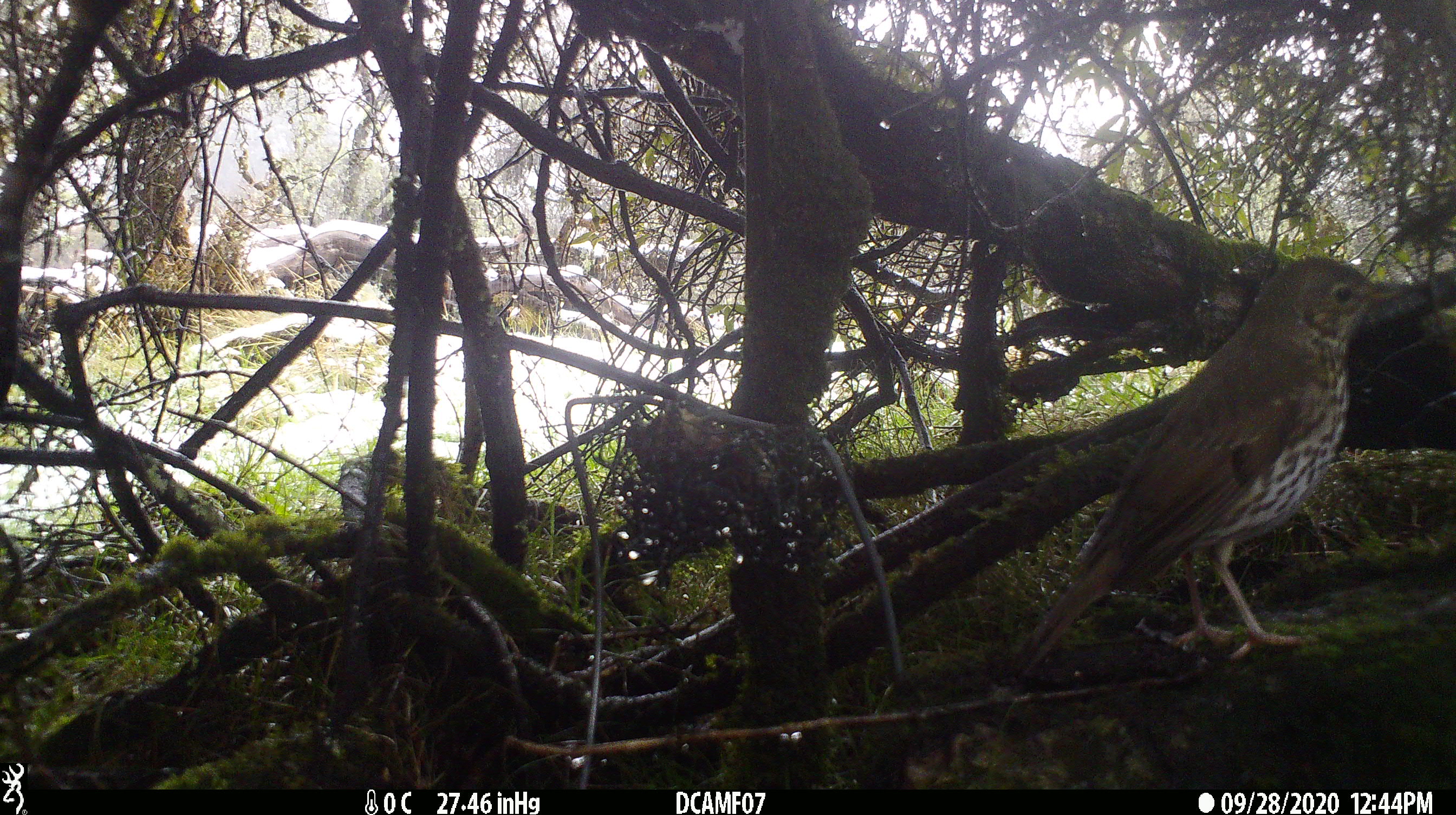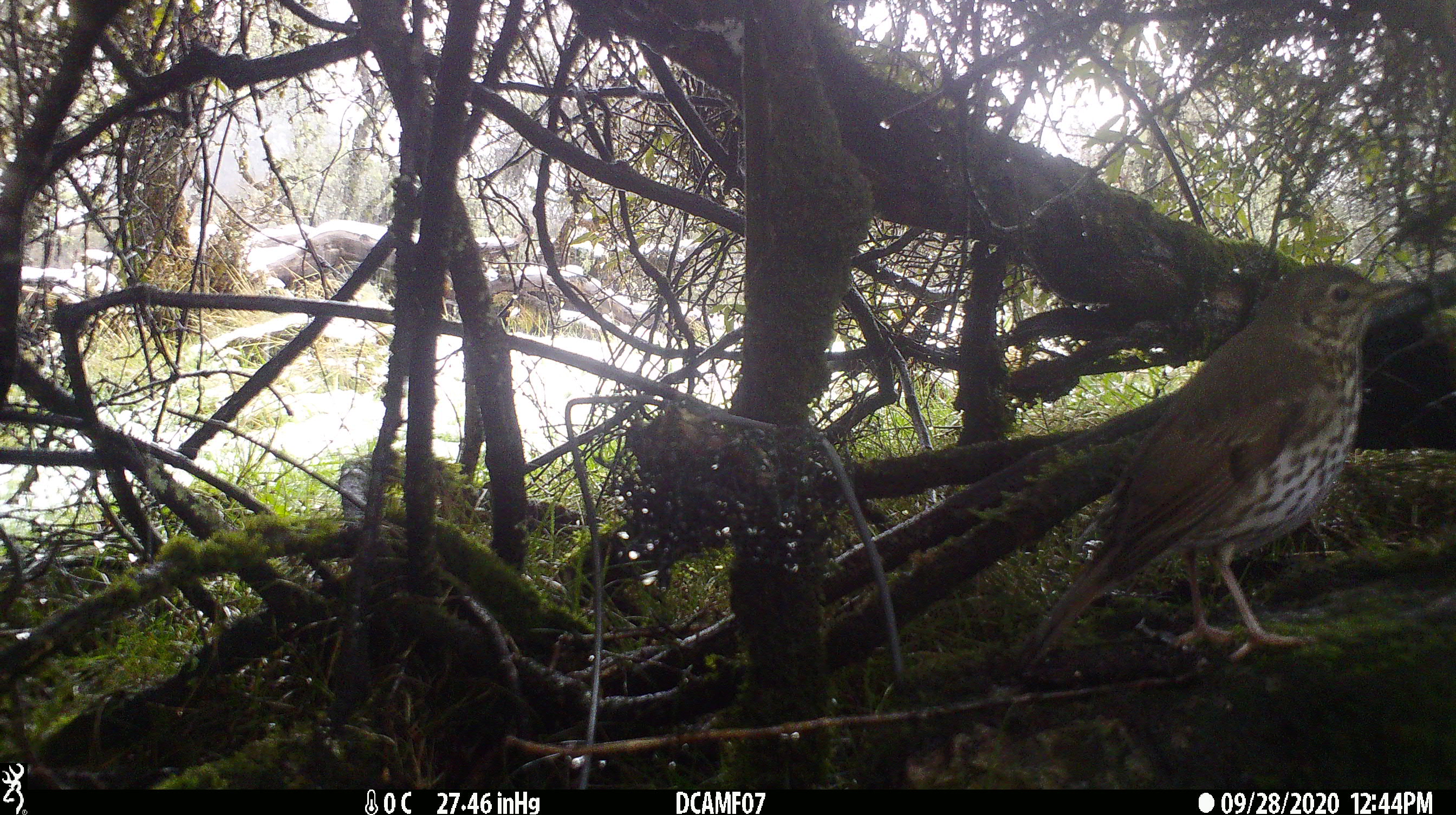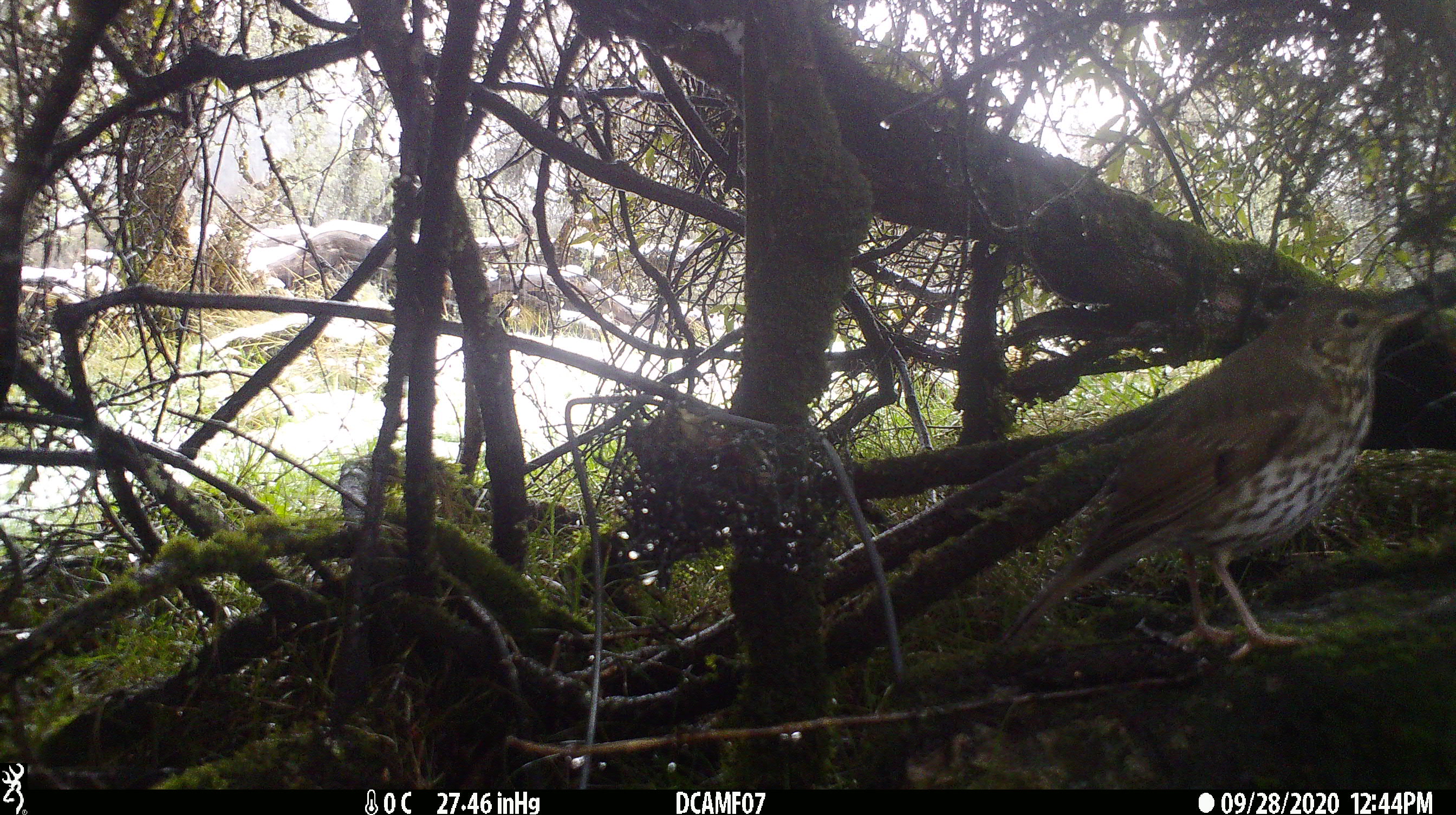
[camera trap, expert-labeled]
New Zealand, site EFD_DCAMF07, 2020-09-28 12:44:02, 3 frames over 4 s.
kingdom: Animalia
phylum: Chordata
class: Aves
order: Passeriformes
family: Turdidae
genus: Turdus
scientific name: Turdus philomelos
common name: song thrush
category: thrush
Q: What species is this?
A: Thrush (song thrush) (Turdus philomelos).